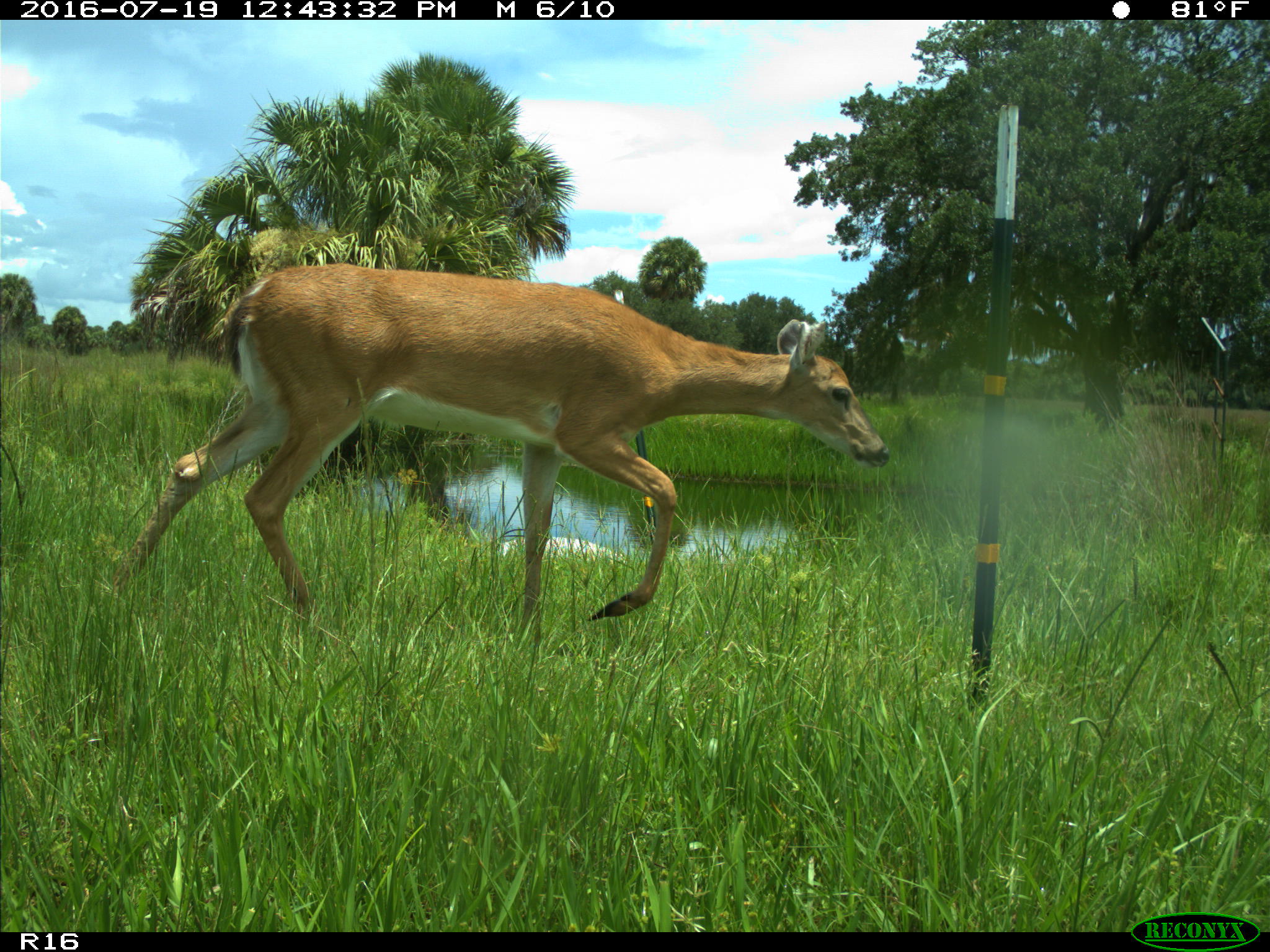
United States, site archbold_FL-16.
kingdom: Animalia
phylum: Chordata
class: Mammalia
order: Artiodactyla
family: Cervidae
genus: Odocoileus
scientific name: Odocoileus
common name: deer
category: unidentified deer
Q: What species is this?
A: Unidentified deer (deer) (Odocoileus).